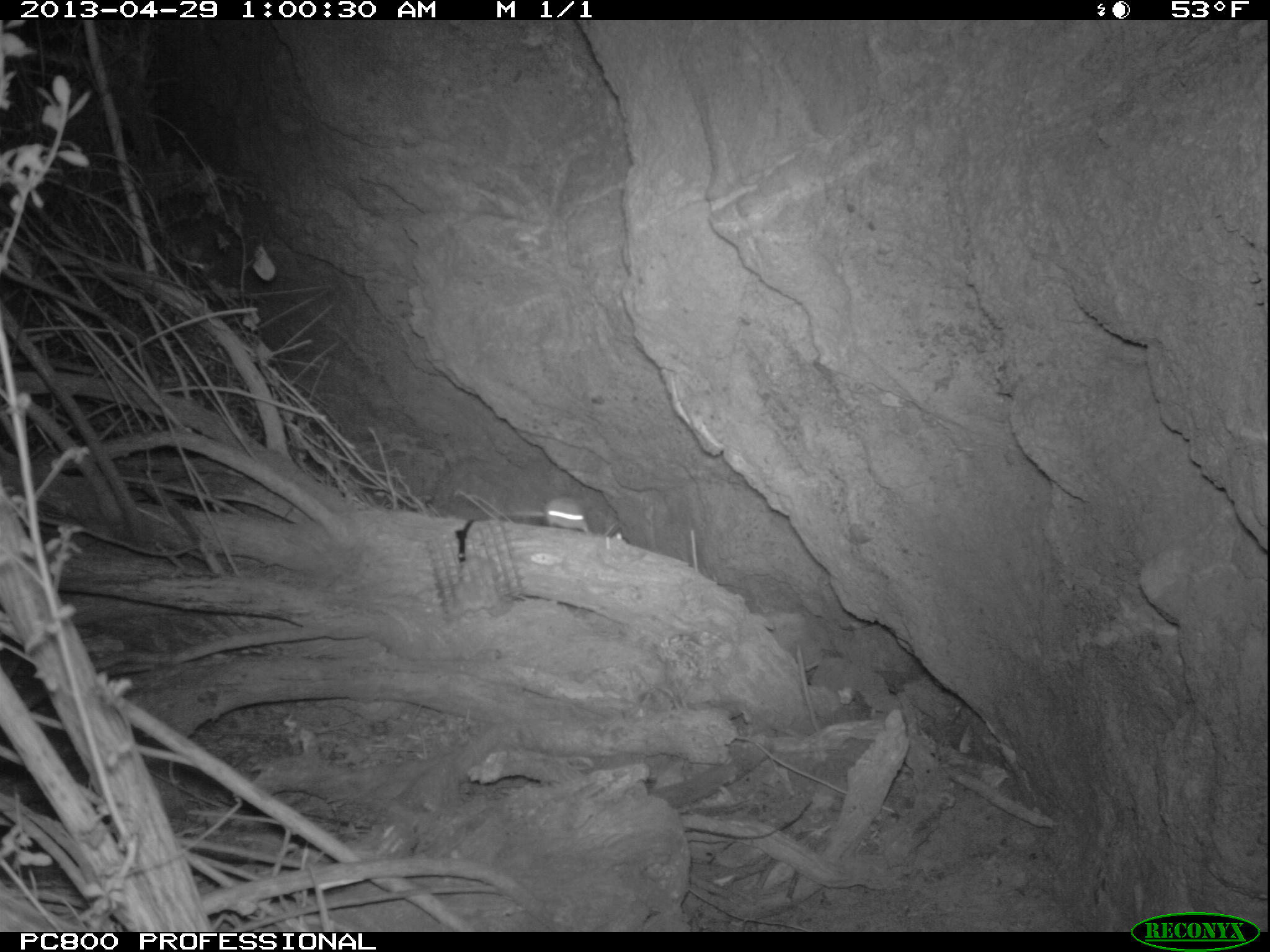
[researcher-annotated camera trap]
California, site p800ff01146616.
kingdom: Animalia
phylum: Chordata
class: Mammalia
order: Rodentia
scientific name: Rodentia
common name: rodent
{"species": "rodent (Rodentia)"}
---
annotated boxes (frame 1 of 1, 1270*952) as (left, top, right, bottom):
rodent: (510, 495, 588, 533)